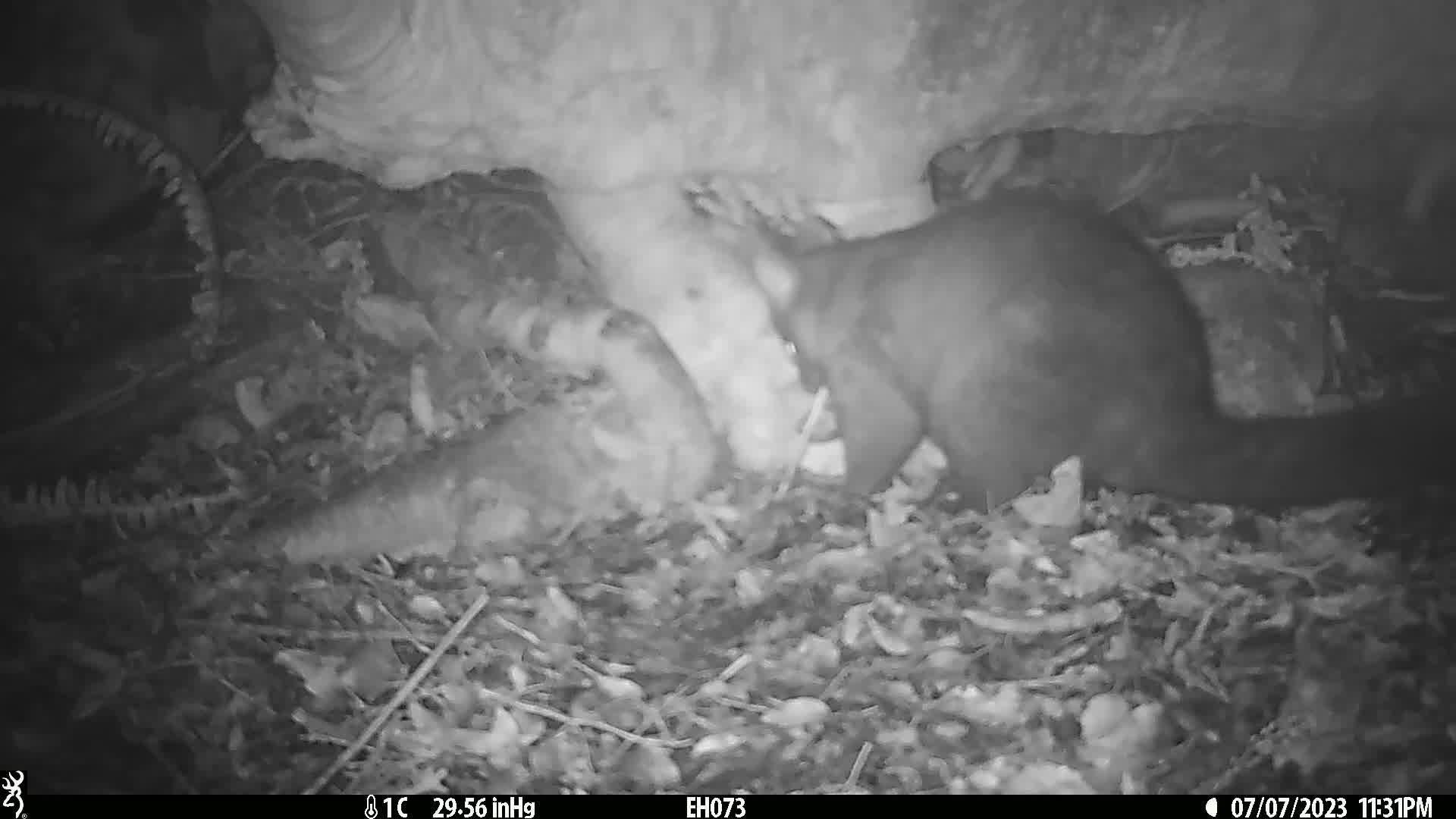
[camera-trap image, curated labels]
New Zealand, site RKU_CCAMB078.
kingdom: Animalia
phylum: Chordata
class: Mammalia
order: Diprotodontia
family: Phalangeridae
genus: Trichosurus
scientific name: Trichosurus vulpecula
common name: common brushtail possum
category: possum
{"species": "possum (common brushtail possum) (Trichosurus vulpecula)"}